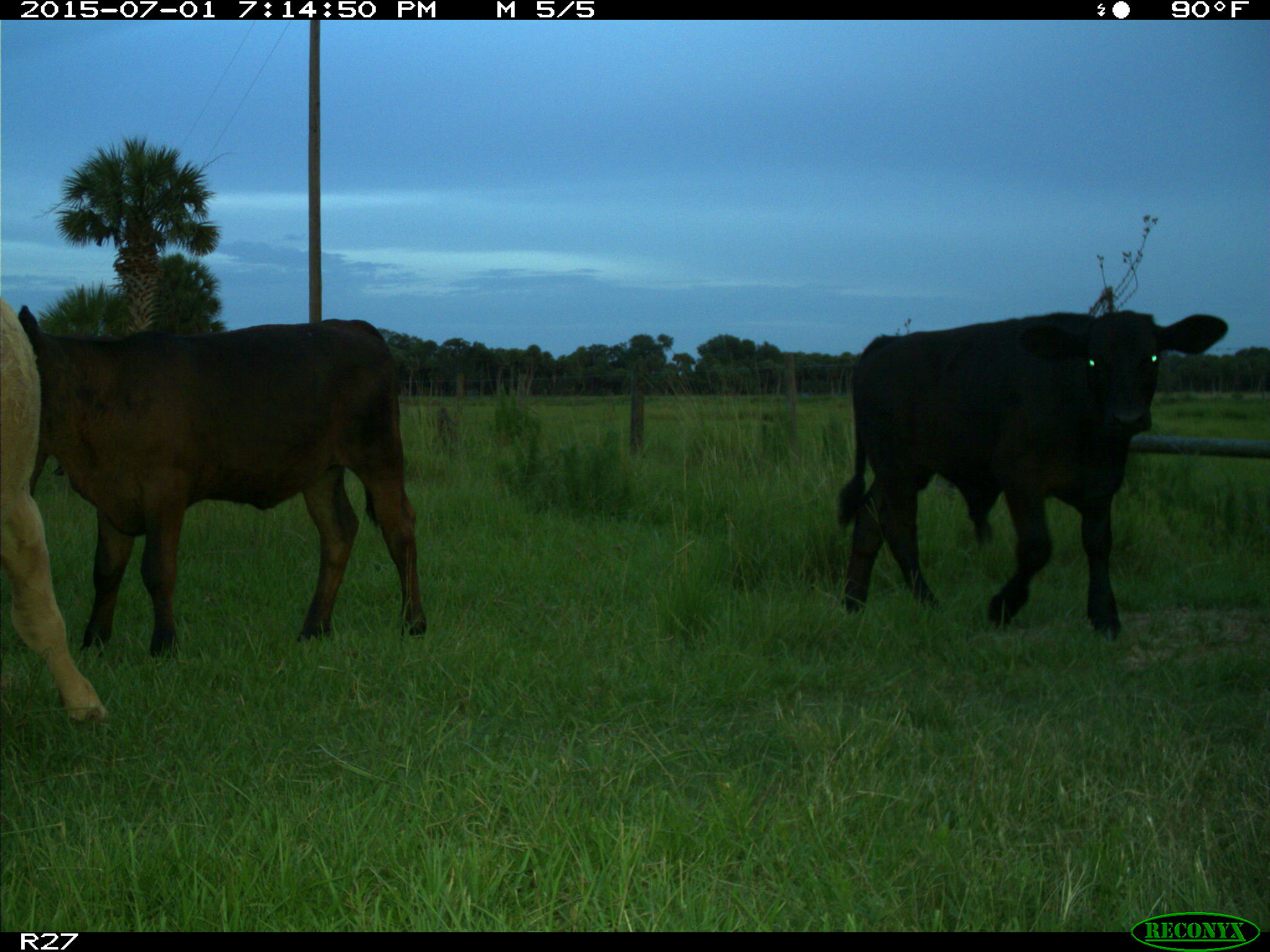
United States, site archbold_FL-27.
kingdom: Animalia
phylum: Chordata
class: Mammalia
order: Artiodactyla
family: Bovidae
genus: Bos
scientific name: Bos taurus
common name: domestic cow